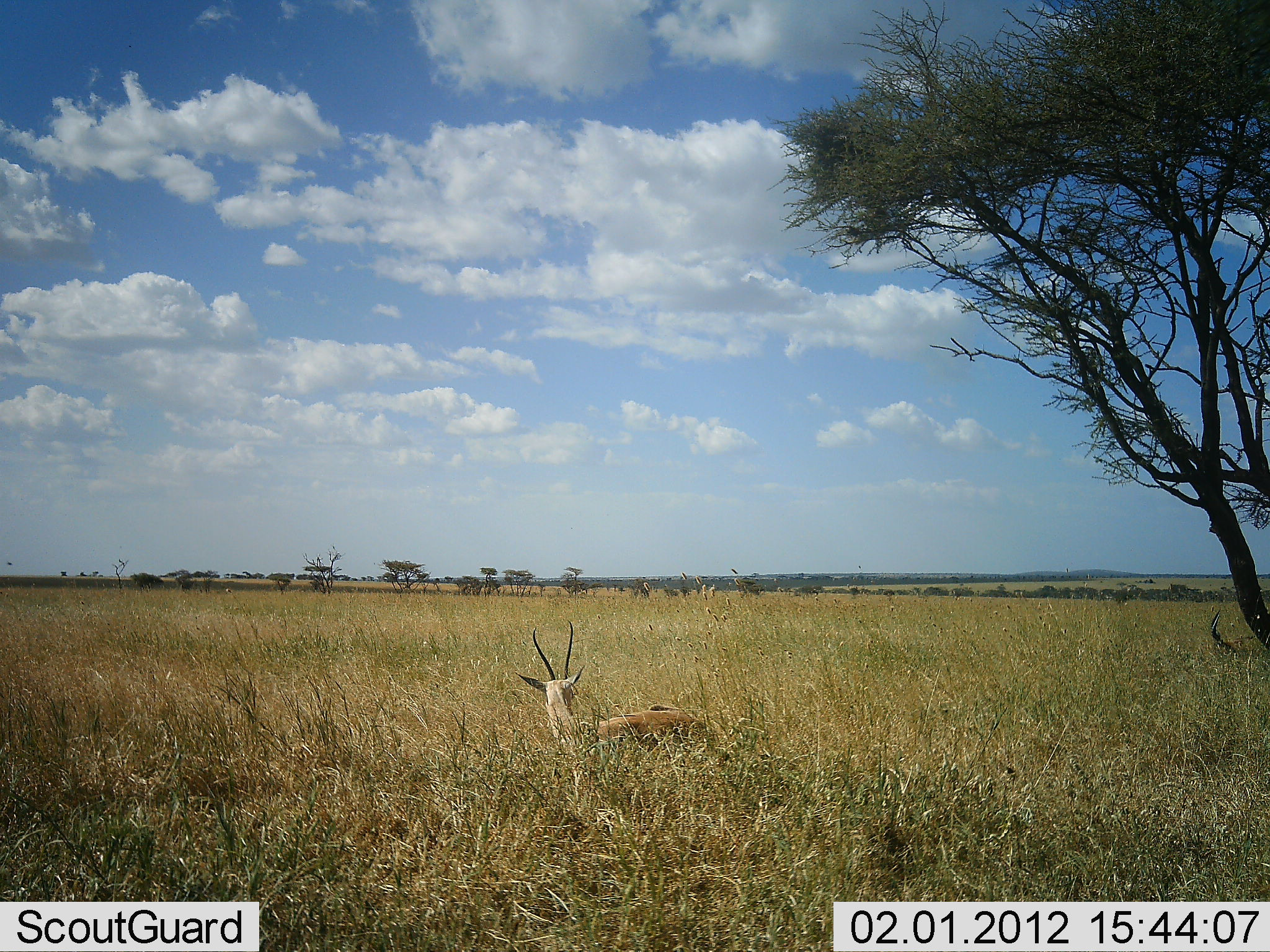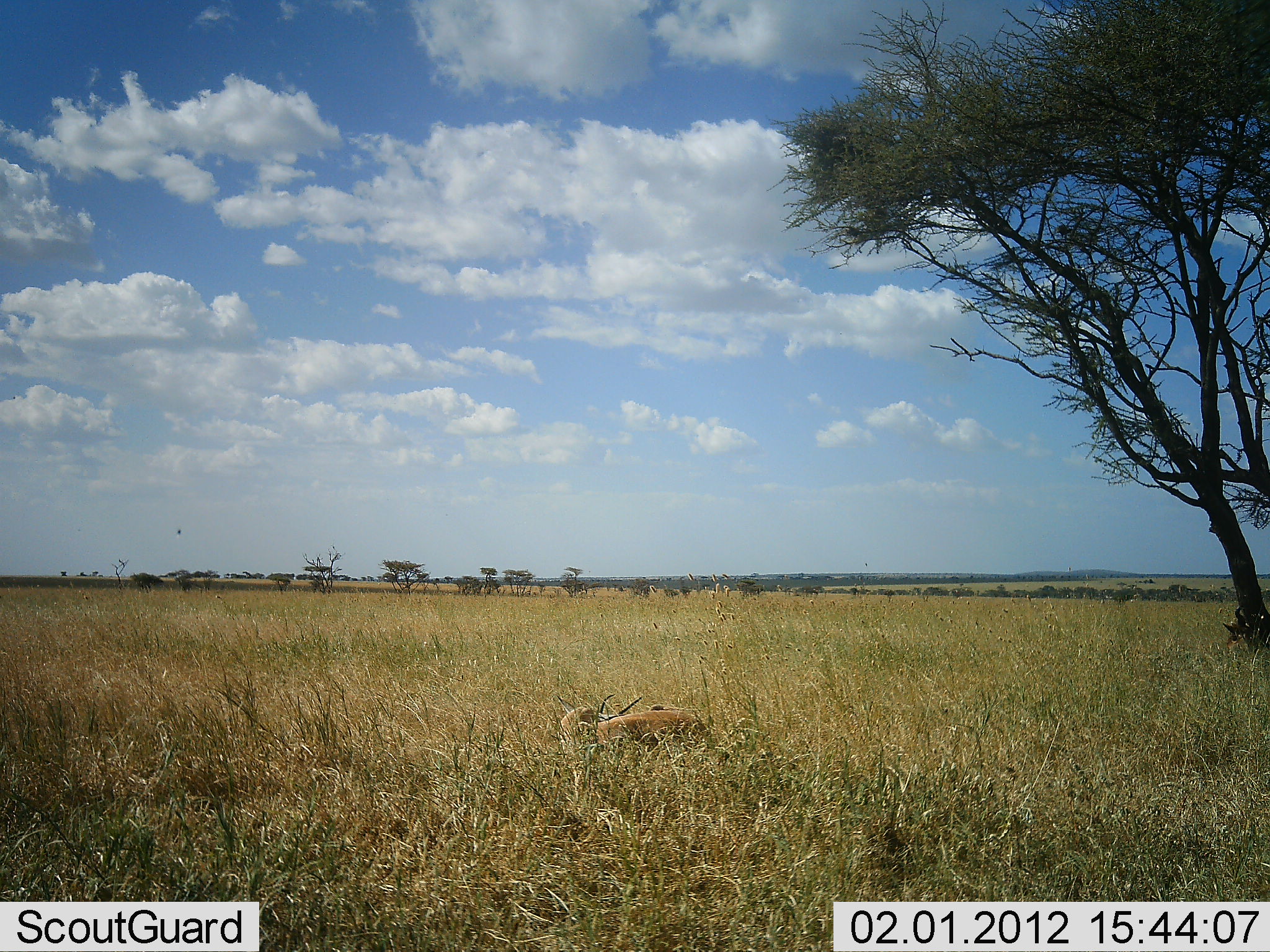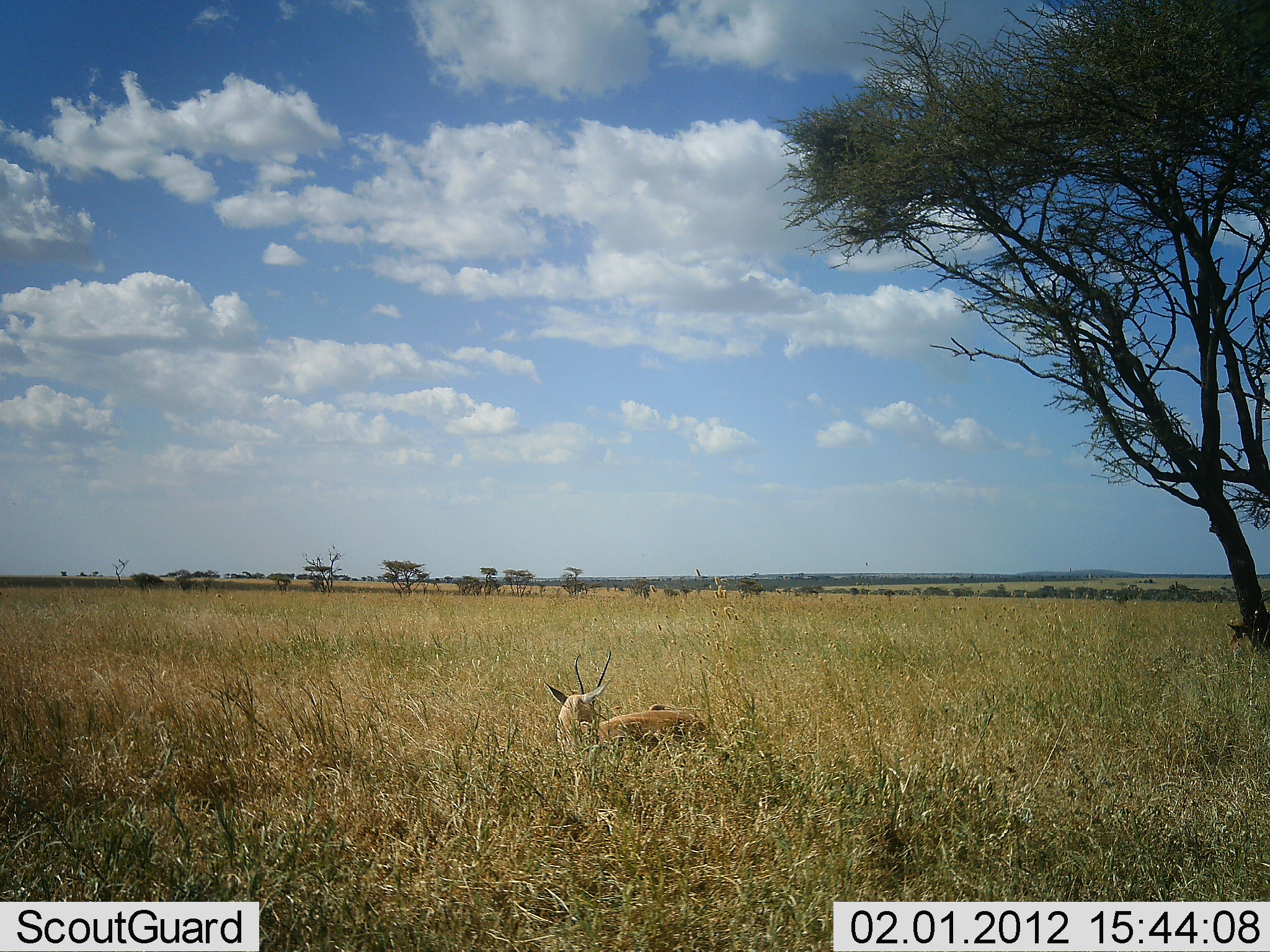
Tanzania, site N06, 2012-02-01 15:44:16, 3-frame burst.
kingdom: Animalia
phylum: Chordata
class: Mammalia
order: Artiodactyla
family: Bovidae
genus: Nanger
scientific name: Nanger granti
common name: grant's gazelle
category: gazellegrants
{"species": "gazellegrants (grant's gazelle) (Nanger granti)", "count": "1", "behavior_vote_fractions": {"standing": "11%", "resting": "85%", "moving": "4%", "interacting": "4%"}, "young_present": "0%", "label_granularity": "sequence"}